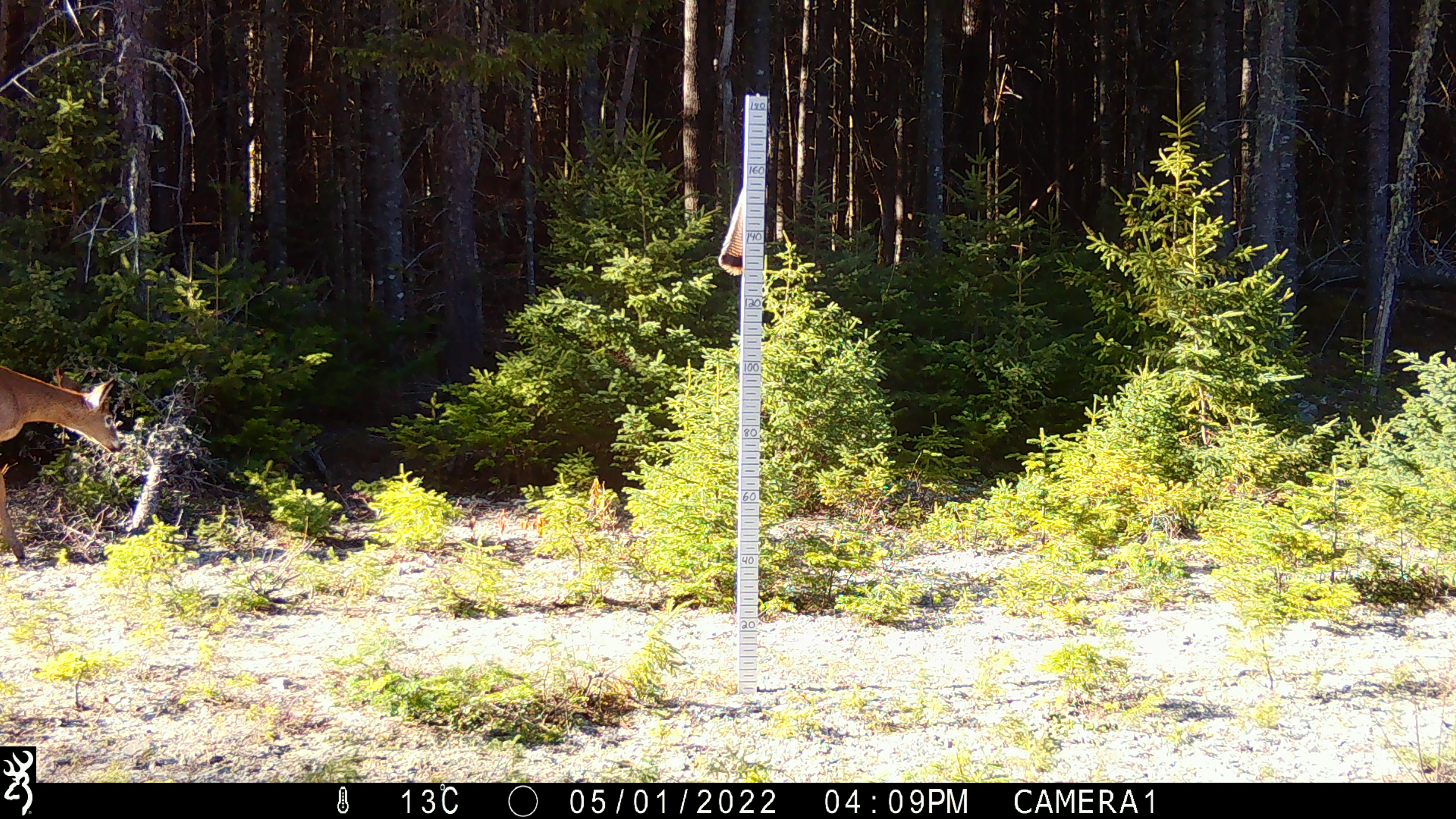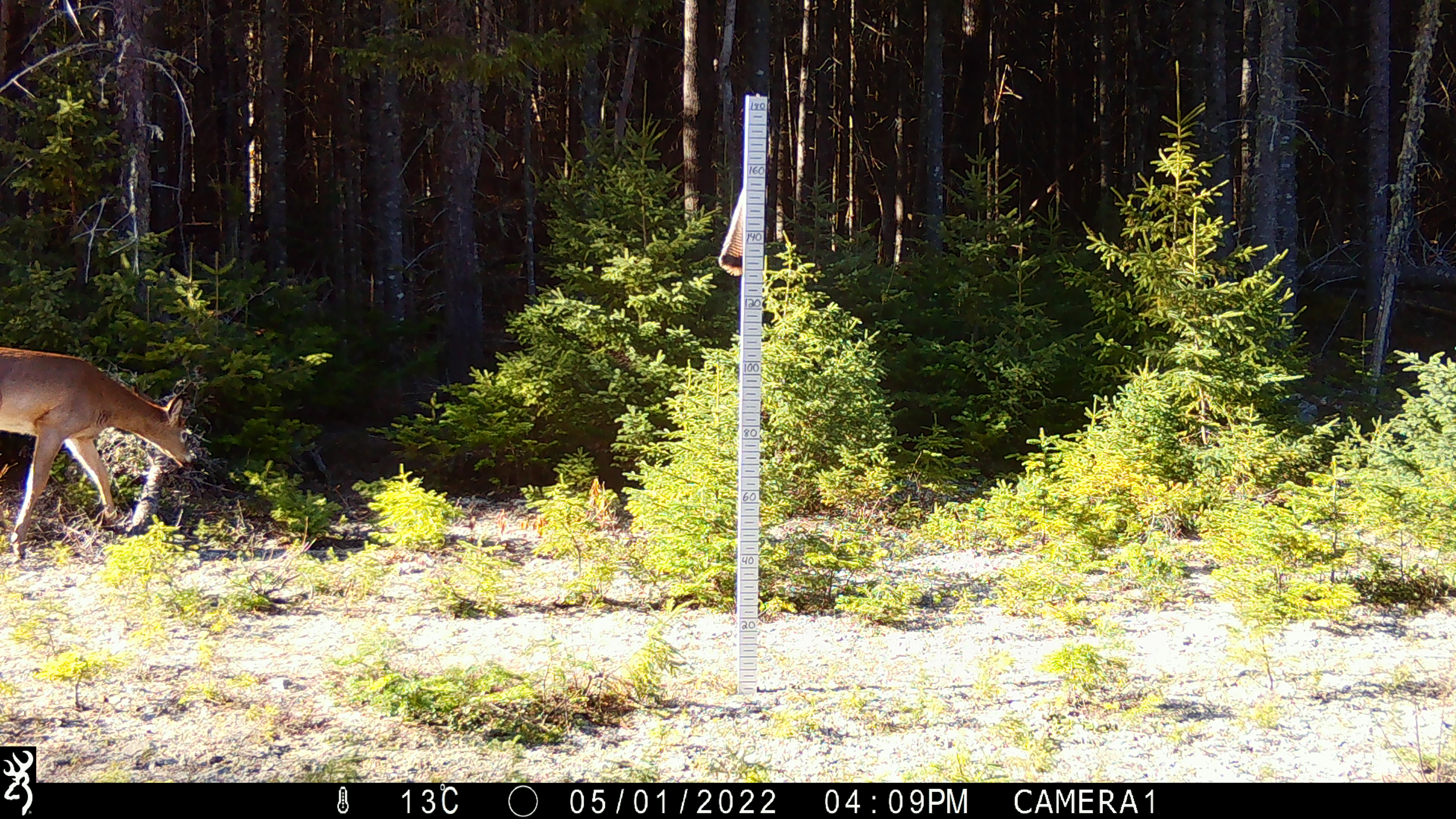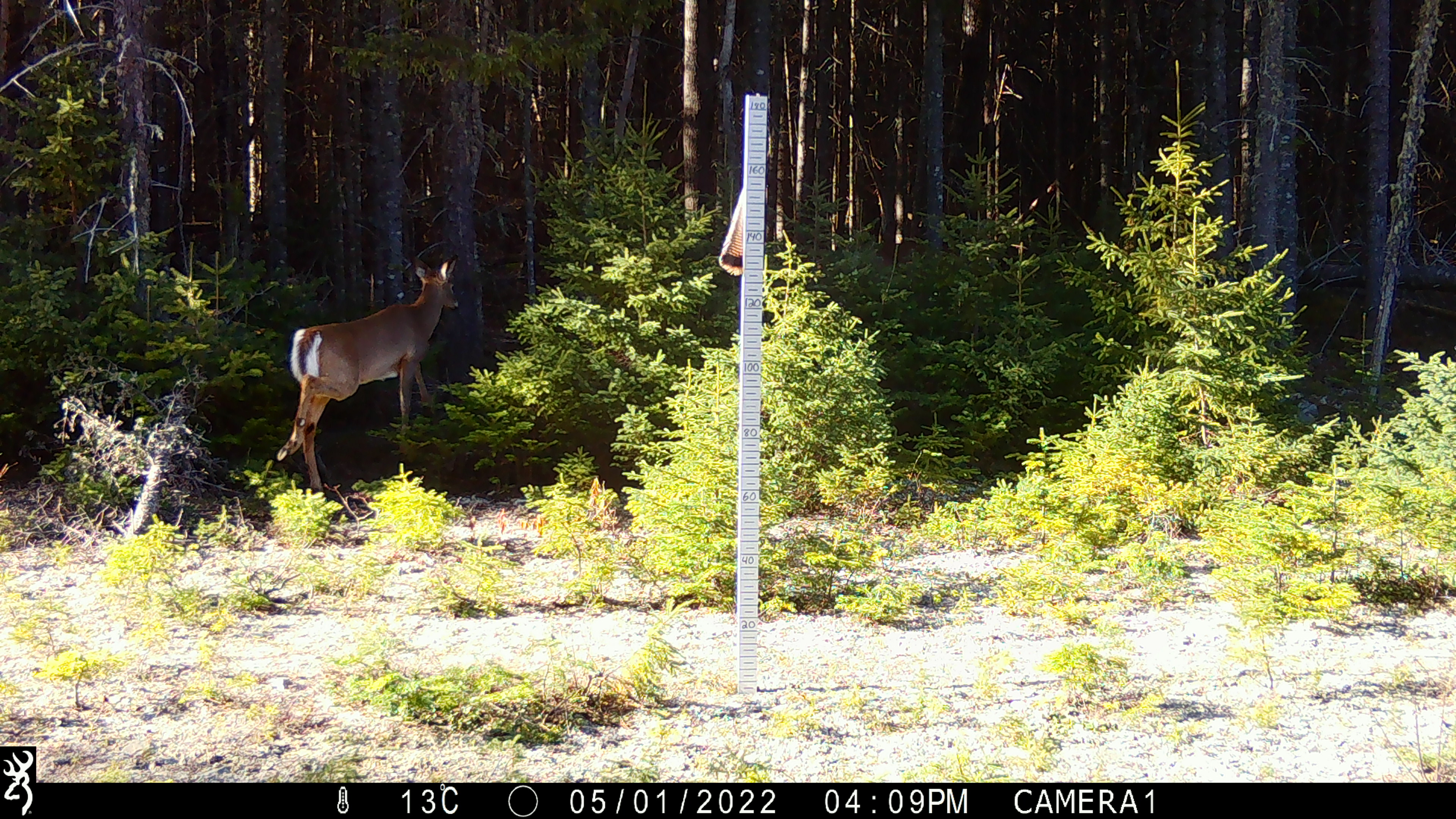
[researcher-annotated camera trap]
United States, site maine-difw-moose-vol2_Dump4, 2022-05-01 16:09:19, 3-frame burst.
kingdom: Animalia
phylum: Chordata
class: Mammalia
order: Artiodactyla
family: Cervidae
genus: Odocoileus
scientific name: Odocoileus virginianus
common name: white-tailed deer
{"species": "white-tailed deer (Odocoileus virginianus)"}